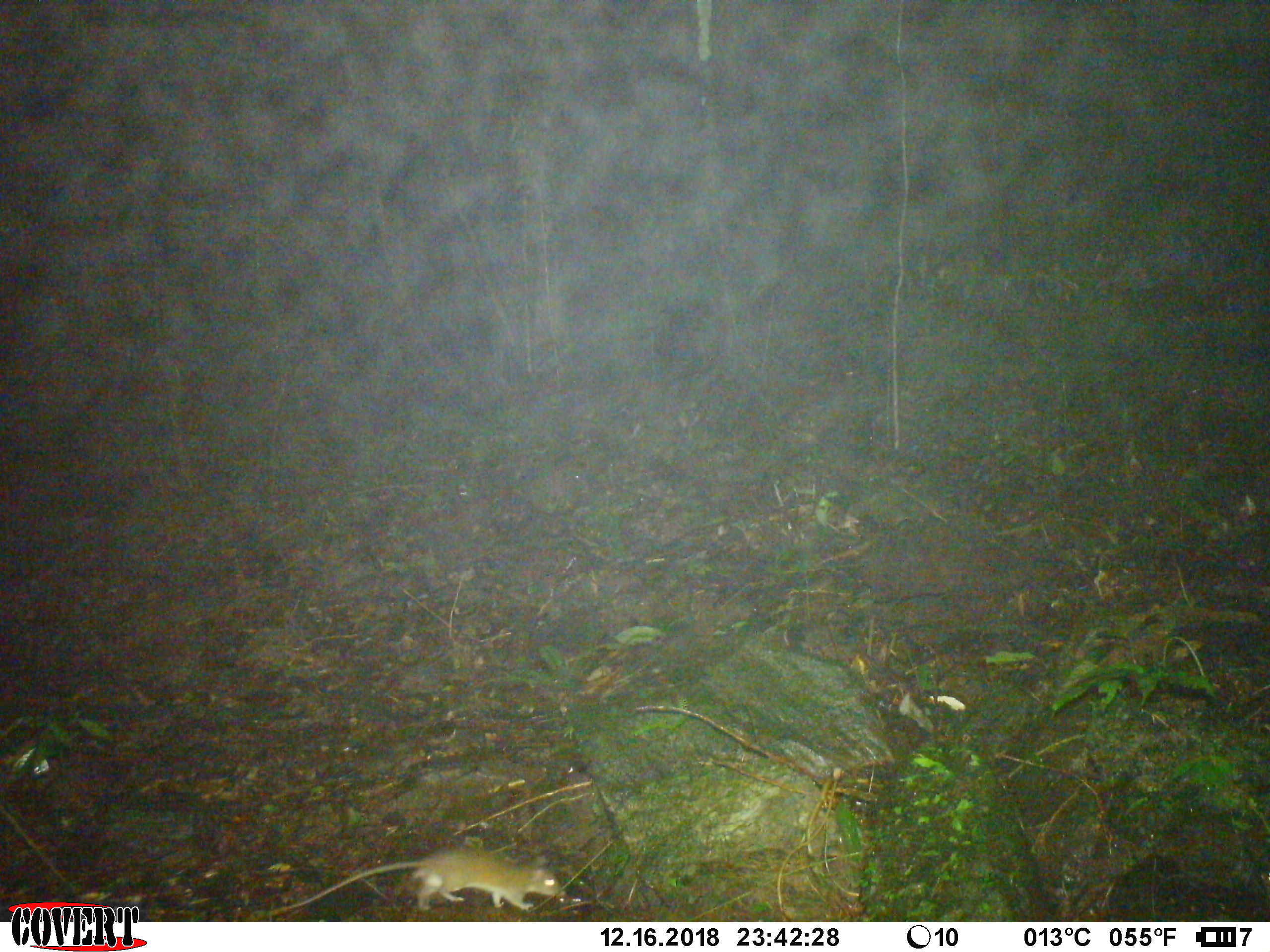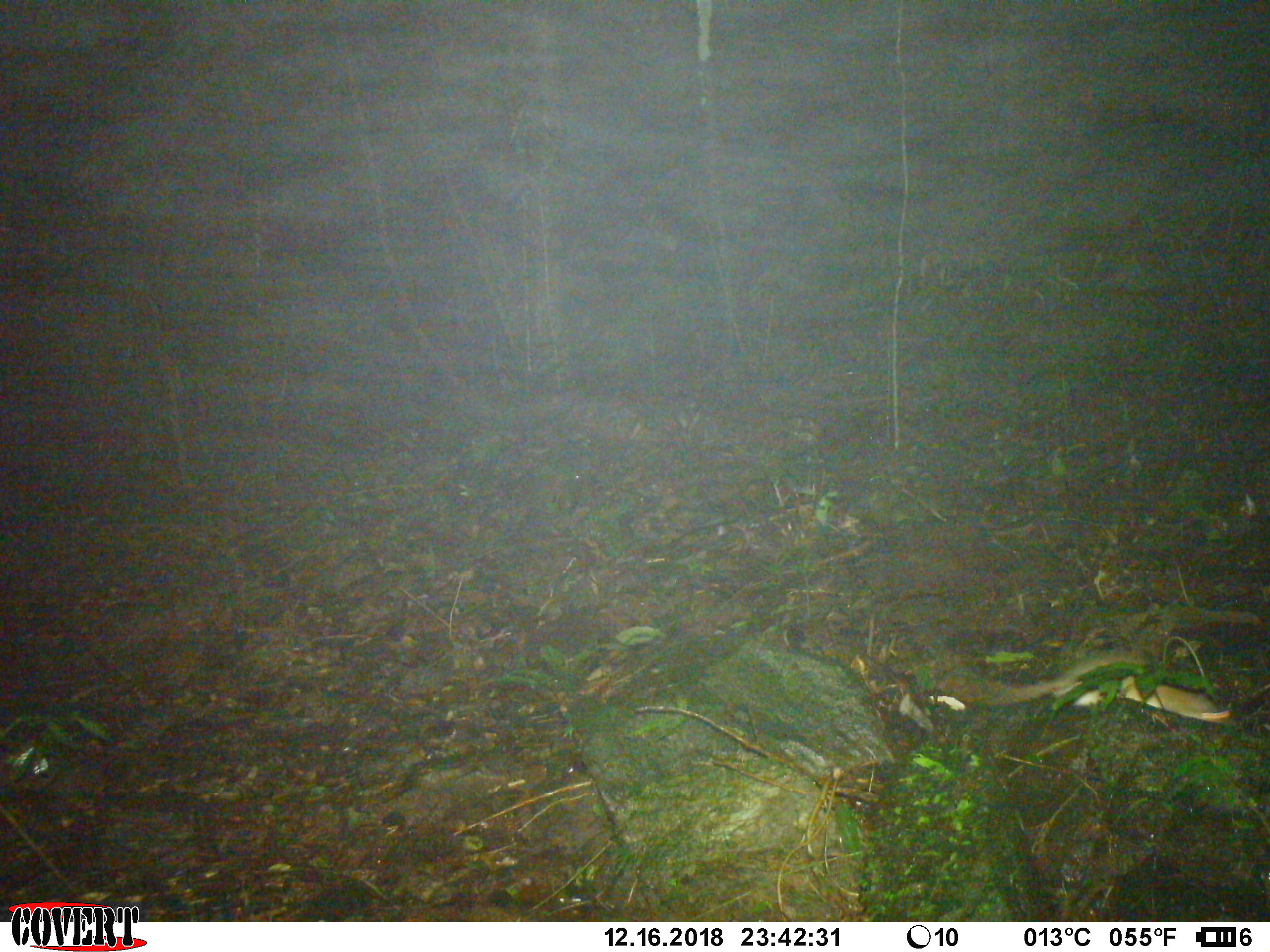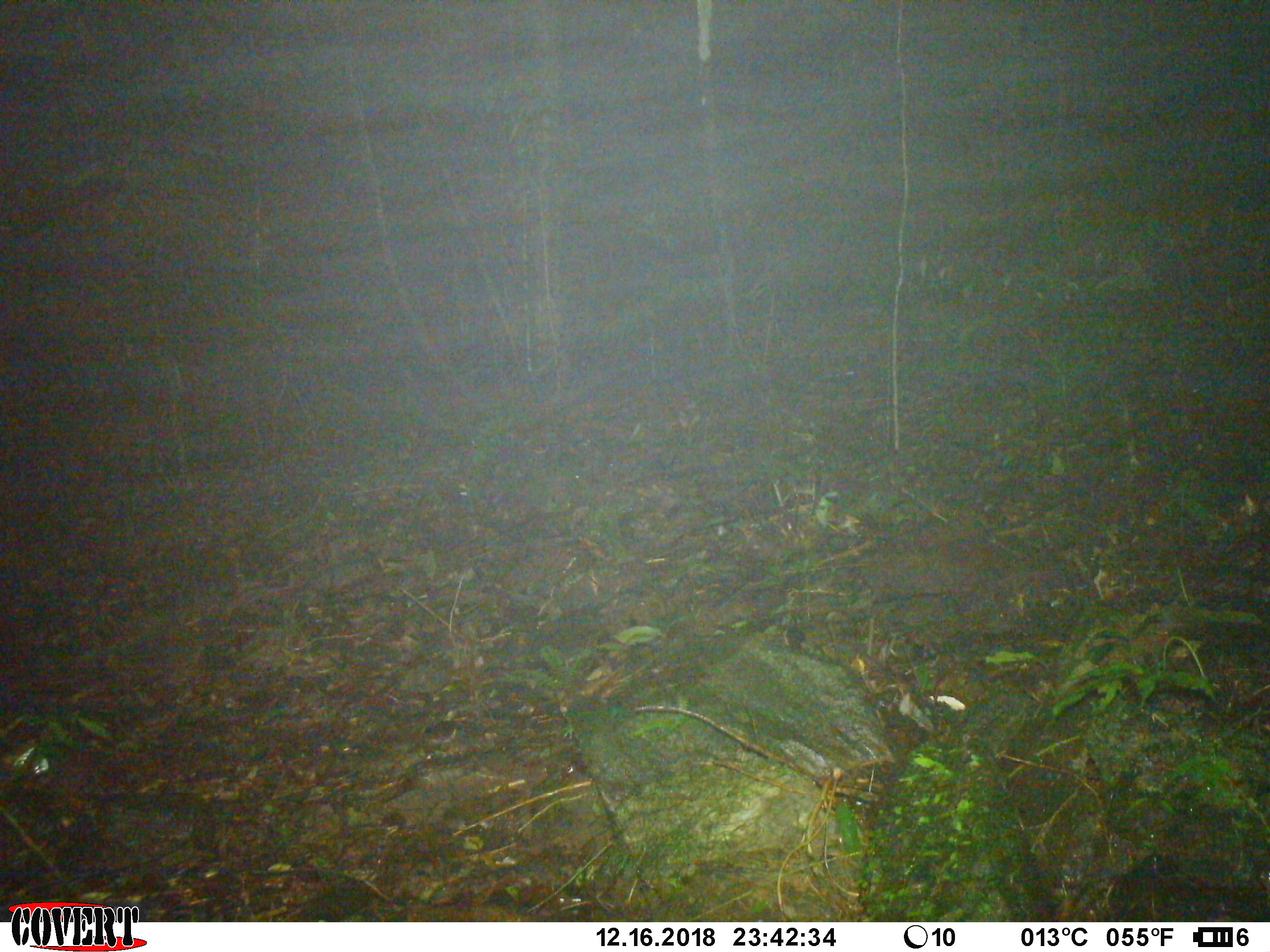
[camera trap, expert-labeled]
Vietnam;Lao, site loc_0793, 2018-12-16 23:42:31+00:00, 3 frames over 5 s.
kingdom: Animalia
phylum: Chordata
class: Mammalia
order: Rodentia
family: Muridae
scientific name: Muridae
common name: old-world mice and rats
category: unidentified murid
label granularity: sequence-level